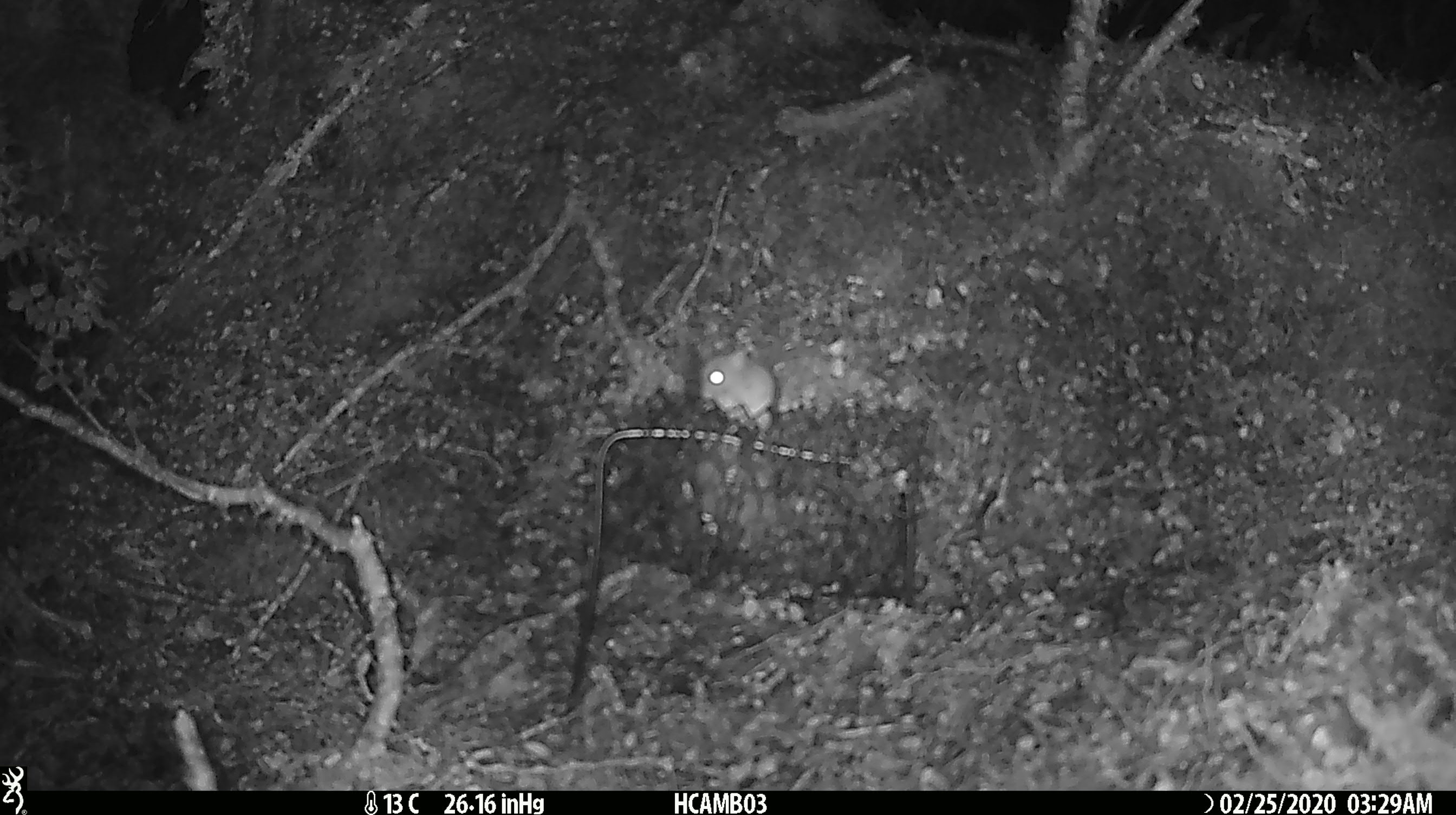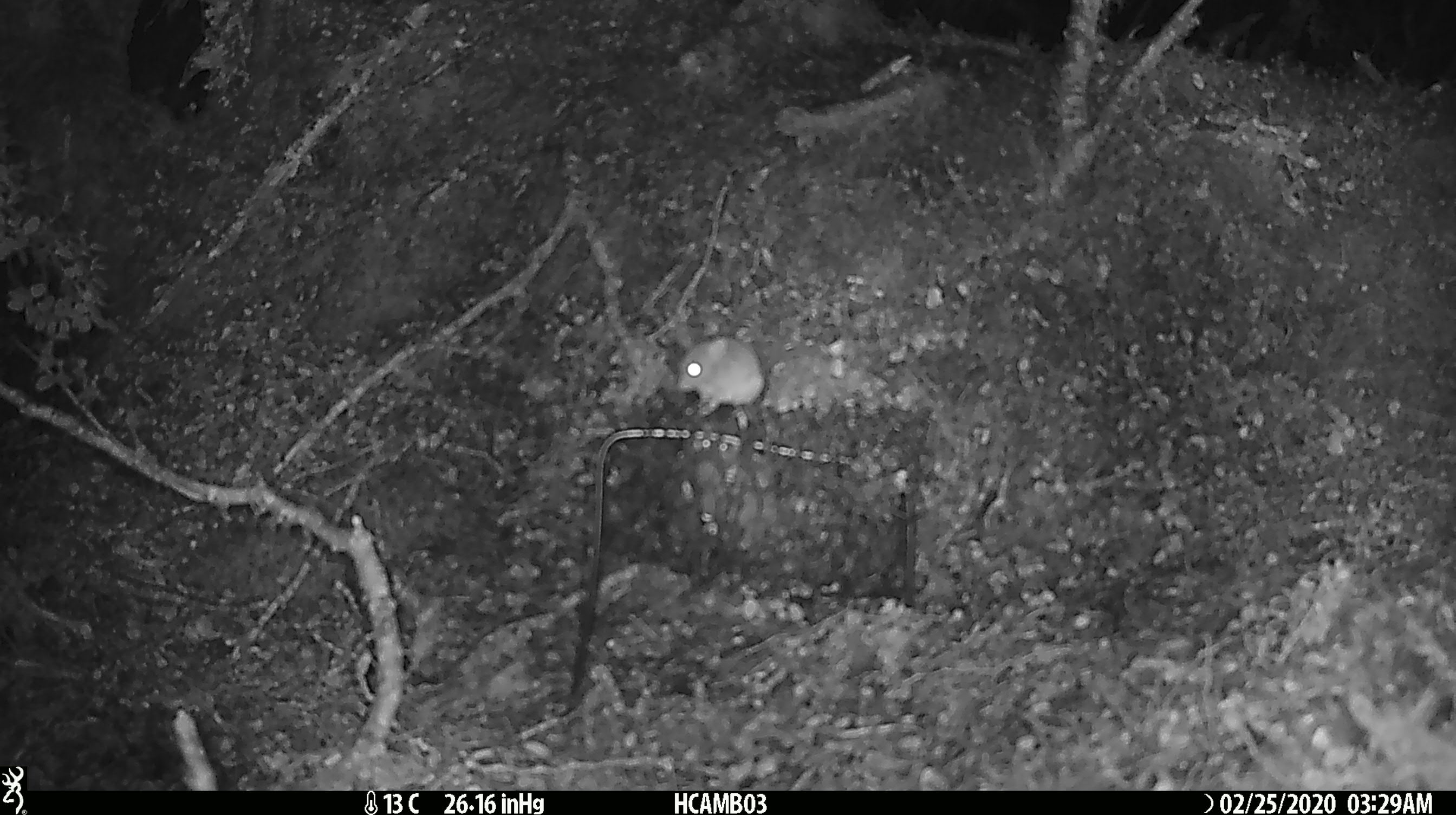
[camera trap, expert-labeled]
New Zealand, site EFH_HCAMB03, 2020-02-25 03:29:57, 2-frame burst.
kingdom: Animalia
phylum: Chordata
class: Mammalia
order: Rodentia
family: Muridae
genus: Mus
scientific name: Mus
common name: mouse